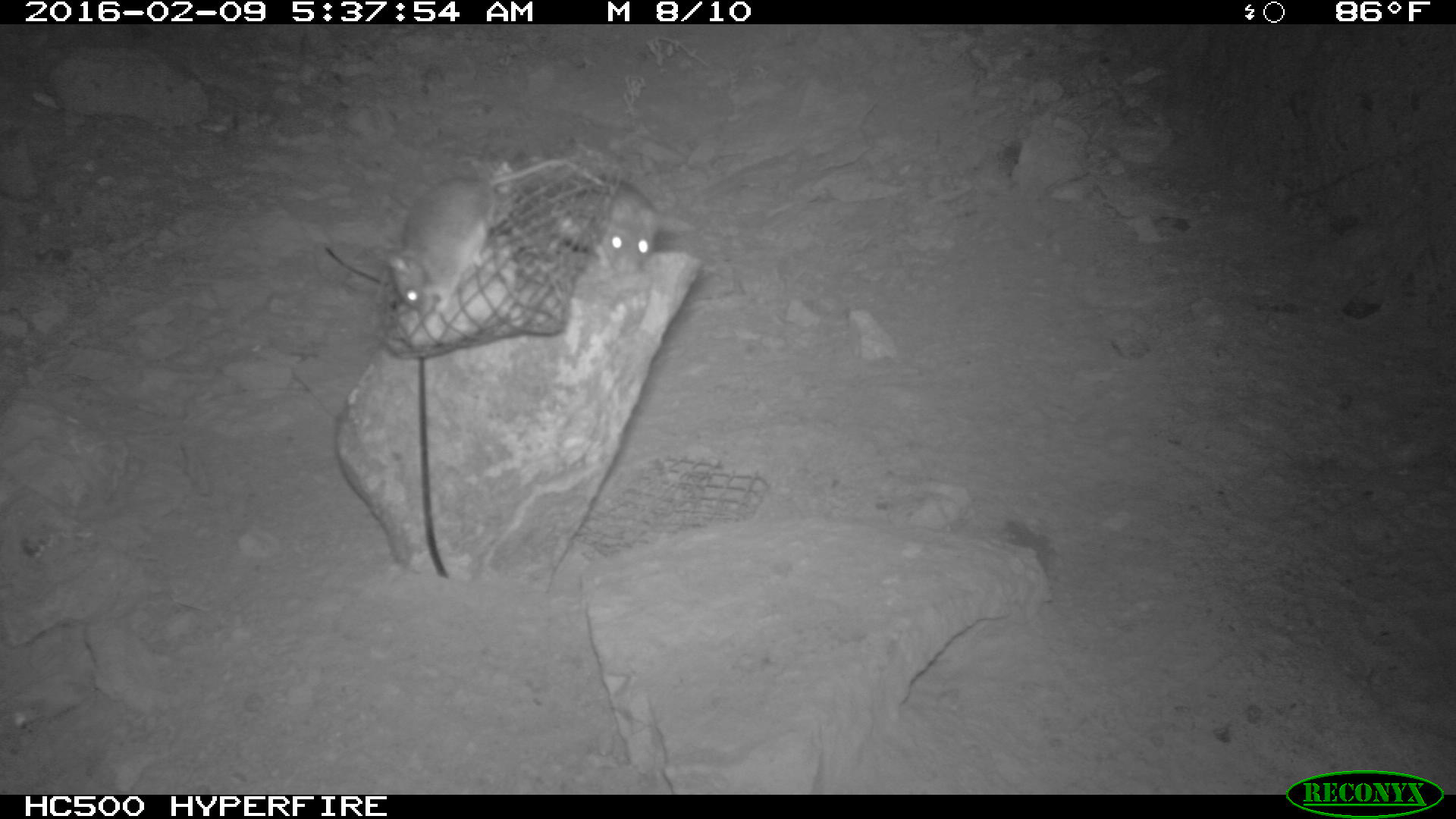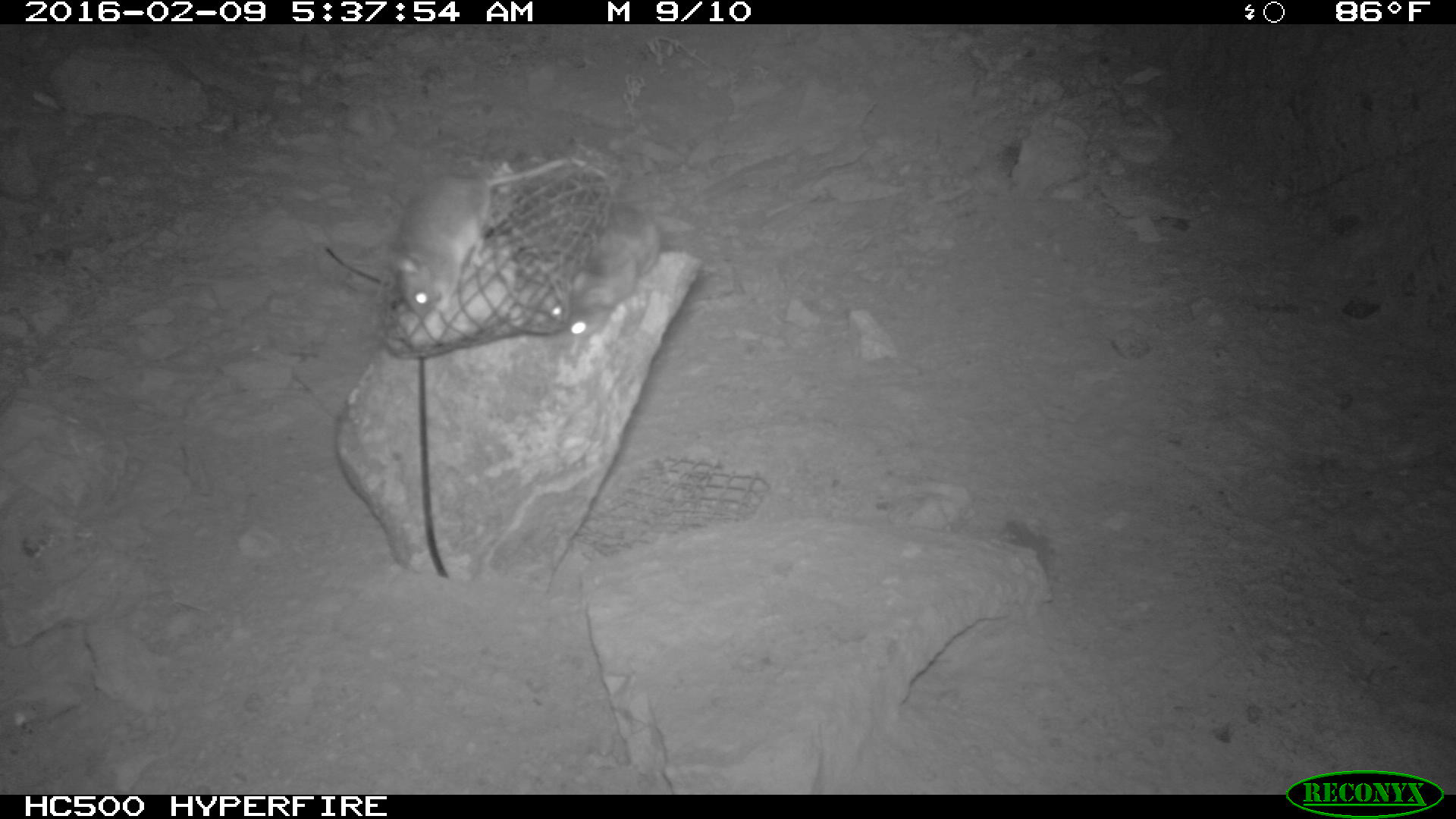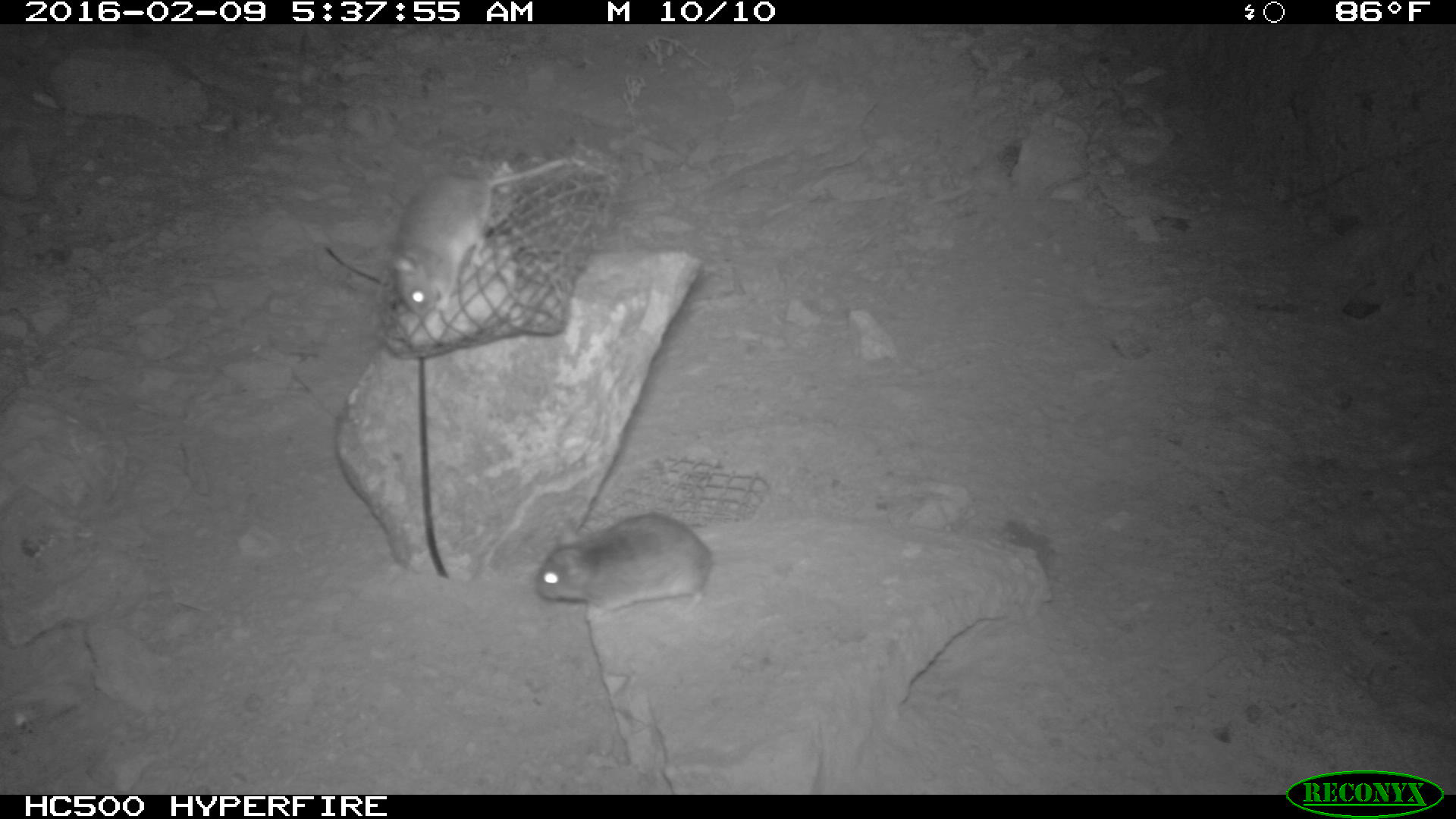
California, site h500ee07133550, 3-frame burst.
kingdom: Animalia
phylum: Chordata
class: Mammalia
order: Rodentia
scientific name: Rodentia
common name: rodent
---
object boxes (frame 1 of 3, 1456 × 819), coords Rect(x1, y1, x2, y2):
rodent: Rect(384, 156, 570, 312); Rect(570, 176, 660, 277)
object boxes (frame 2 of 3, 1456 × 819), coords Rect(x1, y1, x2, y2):
rodent: Rect(387, 158, 606, 320); Rect(550, 201, 661, 359)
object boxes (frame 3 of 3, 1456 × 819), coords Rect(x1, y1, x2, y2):
rodent: Rect(388, 154, 581, 318); Rect(535, 509, 714, 629)